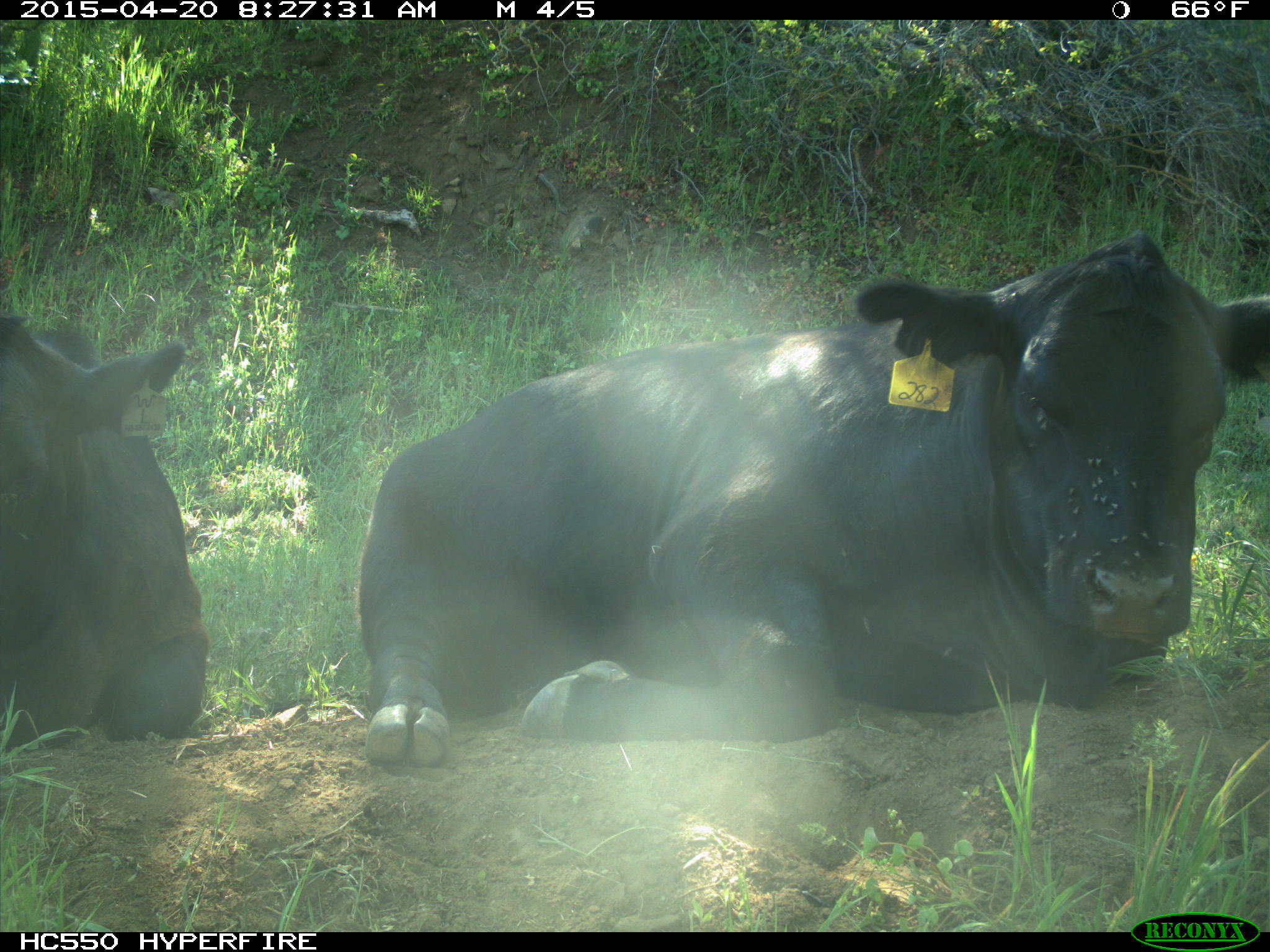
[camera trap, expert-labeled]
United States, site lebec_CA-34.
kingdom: Animalia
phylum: Chordata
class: Mammalia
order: Artiodactyla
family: Bovidae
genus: Bos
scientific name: Bos taurus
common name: domestic cow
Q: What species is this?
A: Bos taurus (domestic cow).